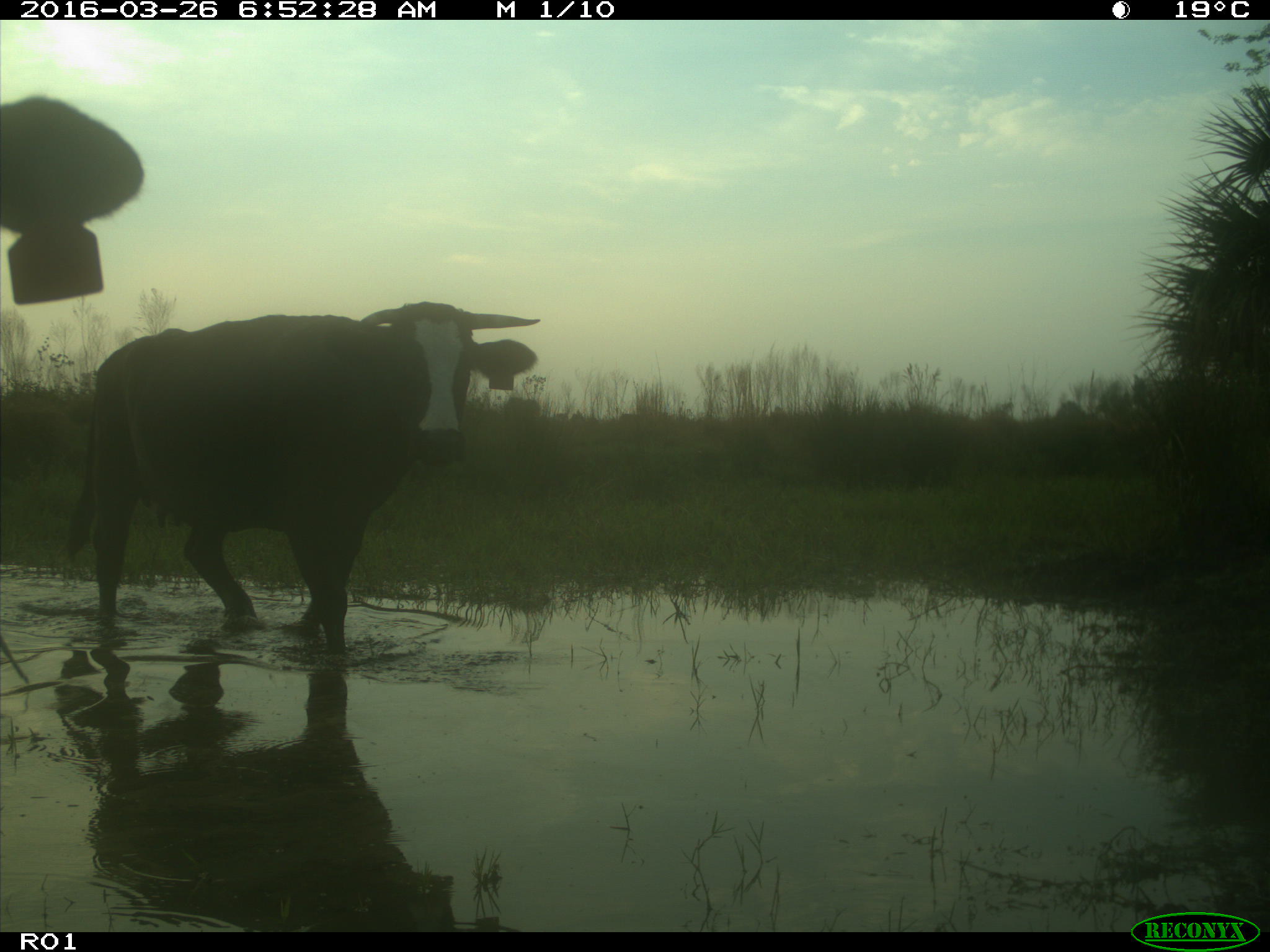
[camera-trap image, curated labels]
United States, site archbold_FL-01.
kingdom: Animalia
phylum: Chordata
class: Mammalia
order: Artiodactyla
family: Bovidae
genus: Bos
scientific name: Bos taurus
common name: domestic cow